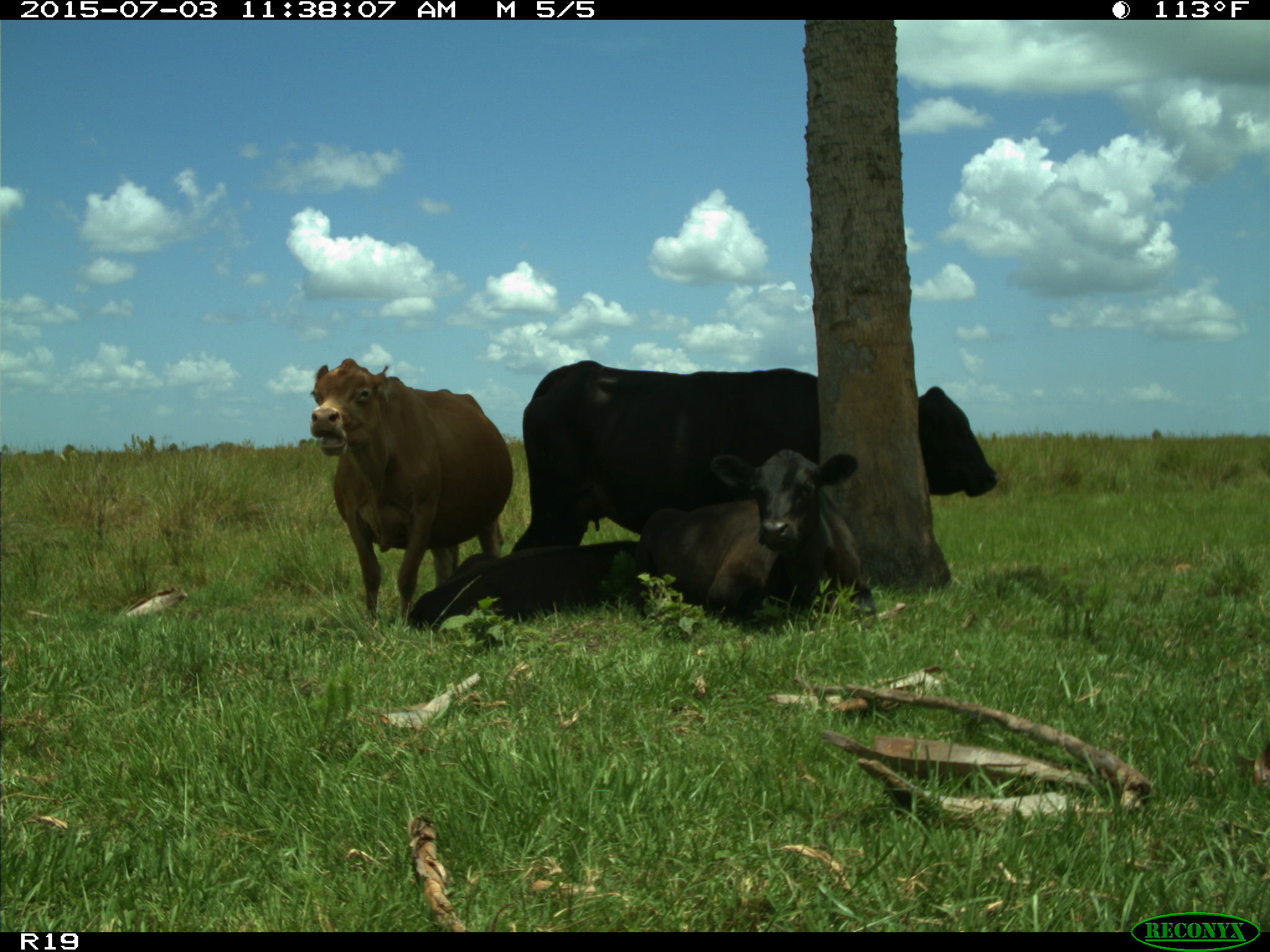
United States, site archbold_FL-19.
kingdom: Animalia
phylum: Chordata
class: Mammalia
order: Artiodactyla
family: Bovidae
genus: Bos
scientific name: Bos taurus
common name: domestic cow